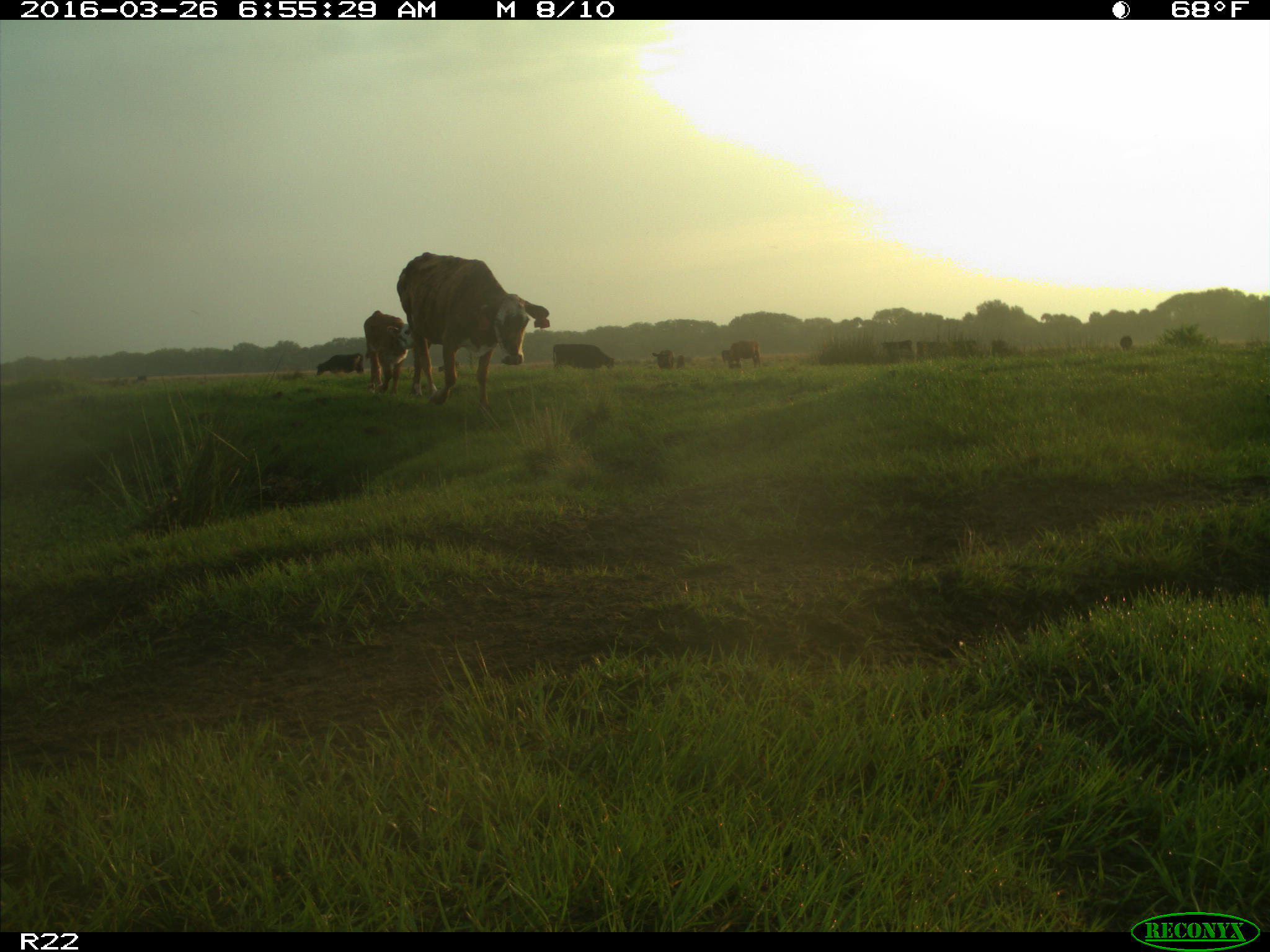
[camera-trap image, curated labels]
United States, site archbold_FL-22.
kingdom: Animalia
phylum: Chordata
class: Mammalia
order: Artiodactyla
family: Bovidae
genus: Bos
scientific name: Bos taurus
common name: domestic cow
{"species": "Bos taurus (domestic cow)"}